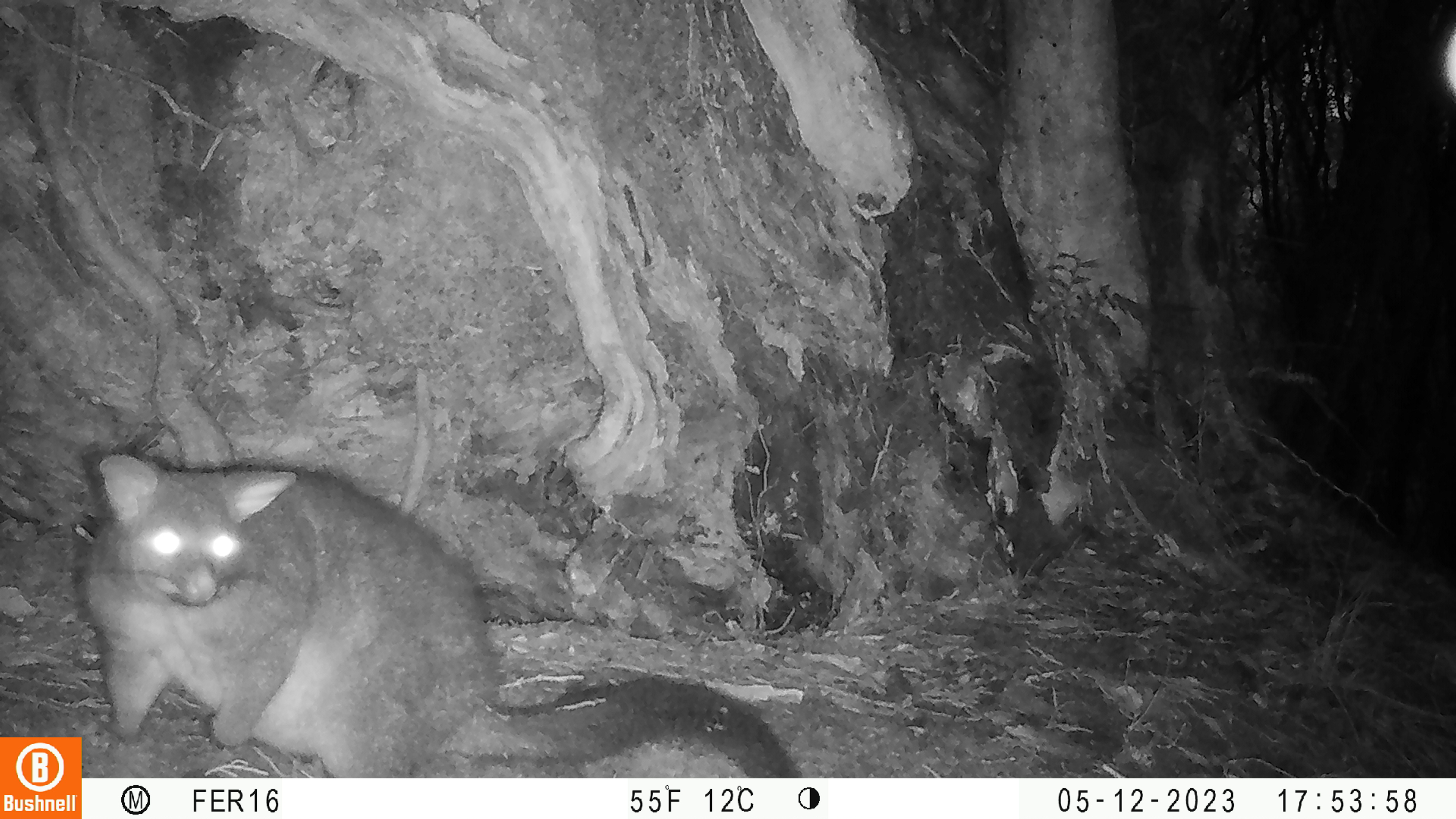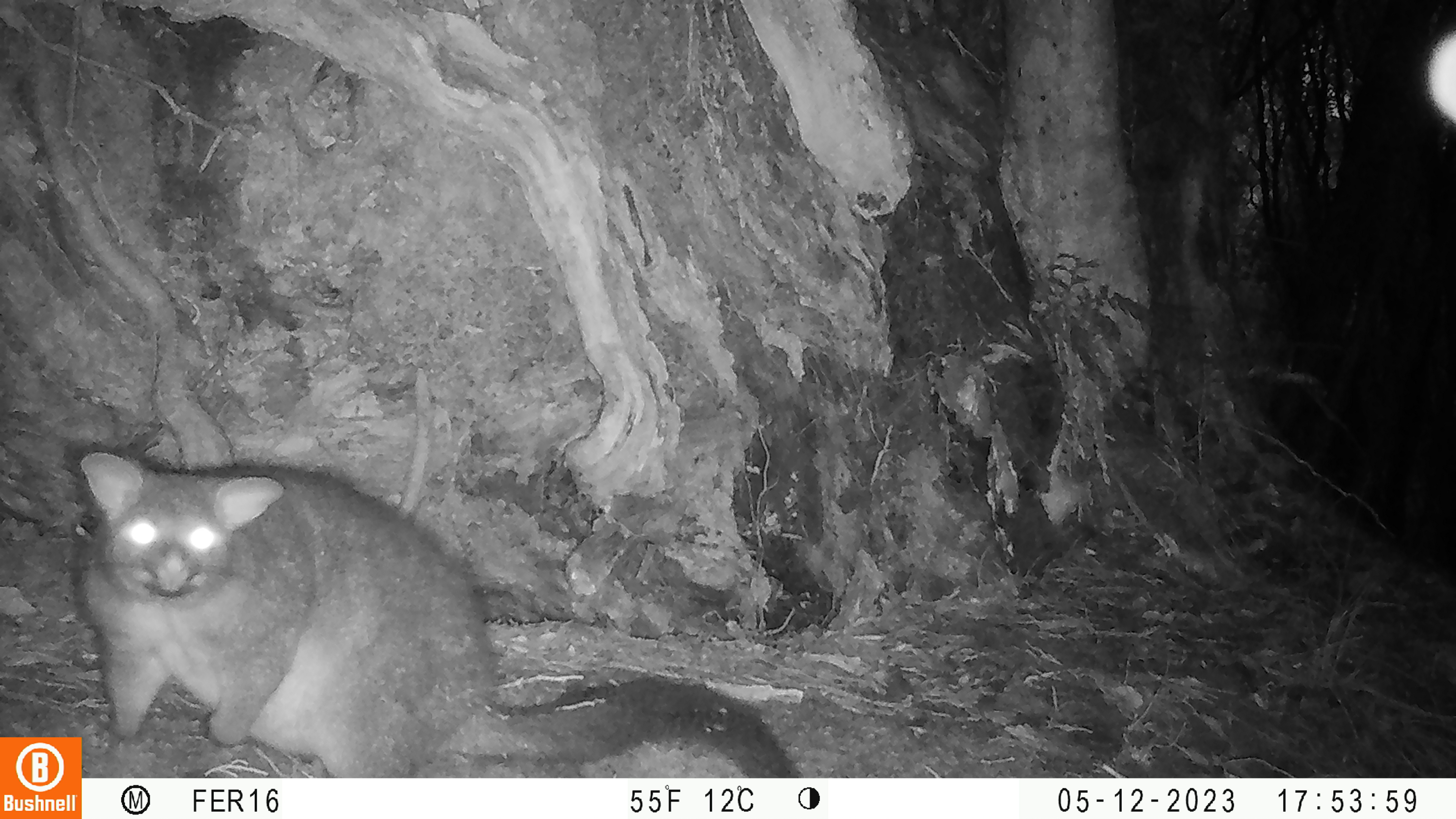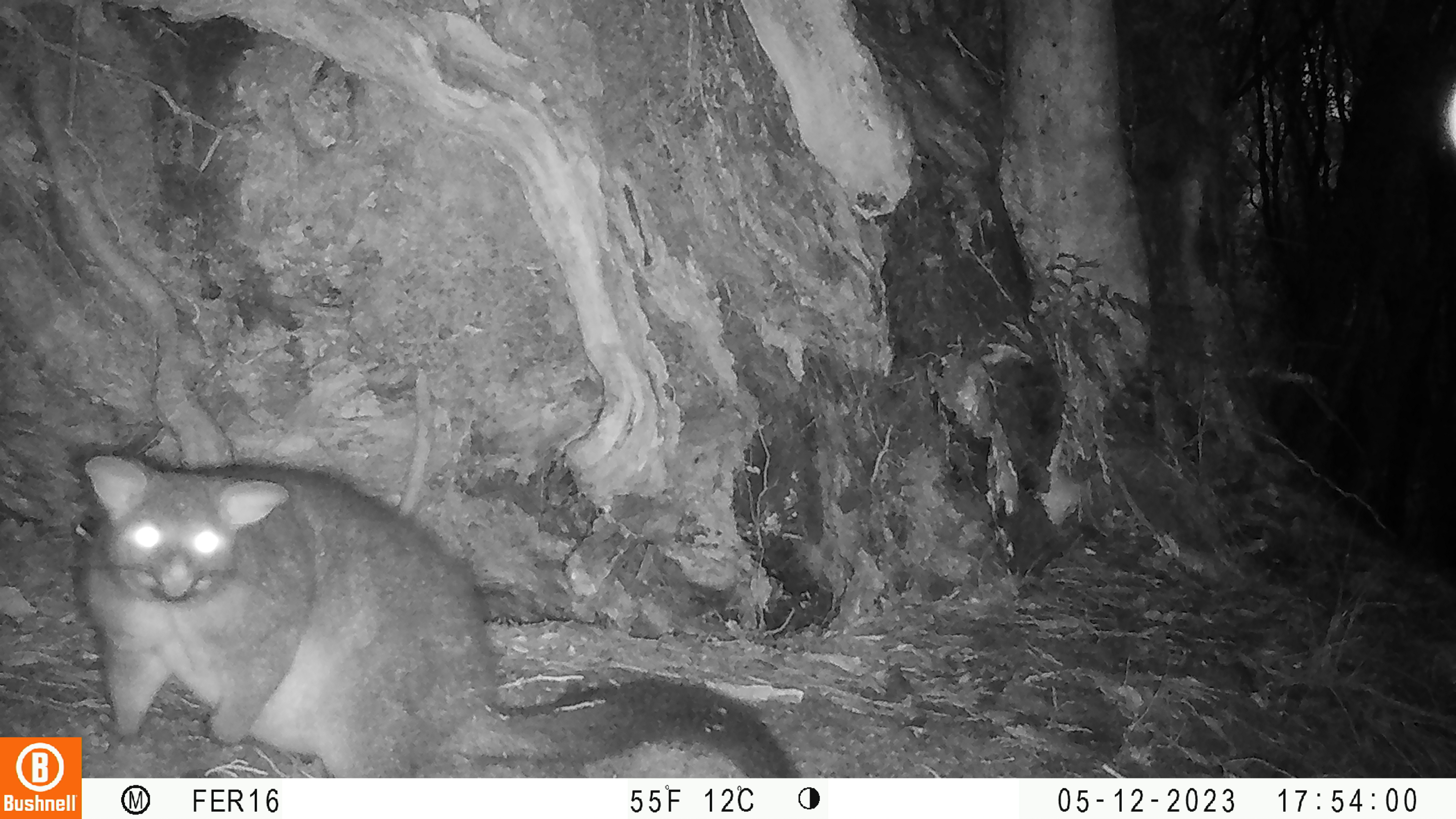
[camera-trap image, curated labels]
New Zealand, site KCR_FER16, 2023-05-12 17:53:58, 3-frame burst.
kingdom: Animalia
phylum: Chordata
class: Mammalia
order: Diprotodontia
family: Phalangeridae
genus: Trichosurus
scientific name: Trichosurus vulpecula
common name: common brushtail possum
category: possum